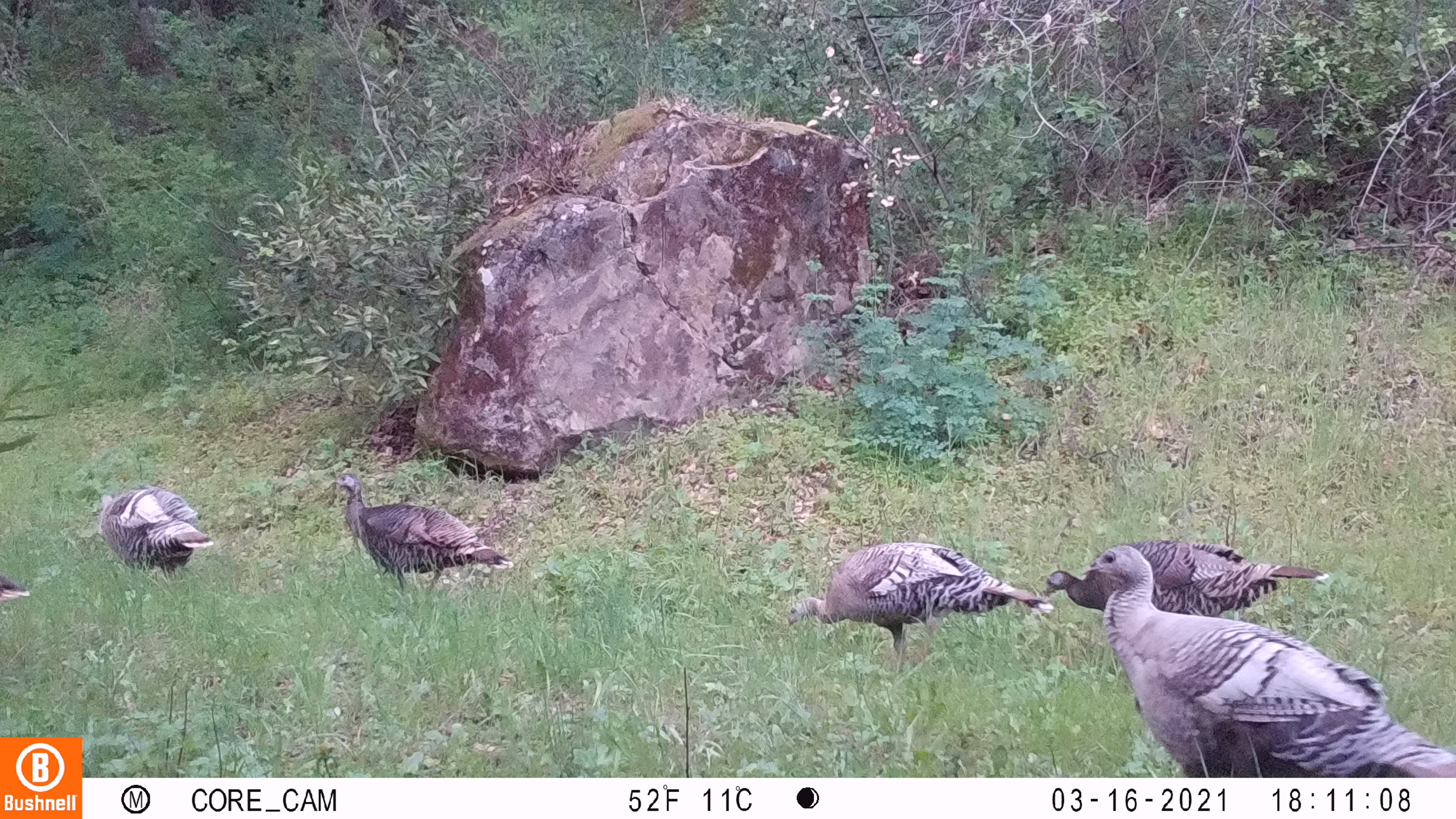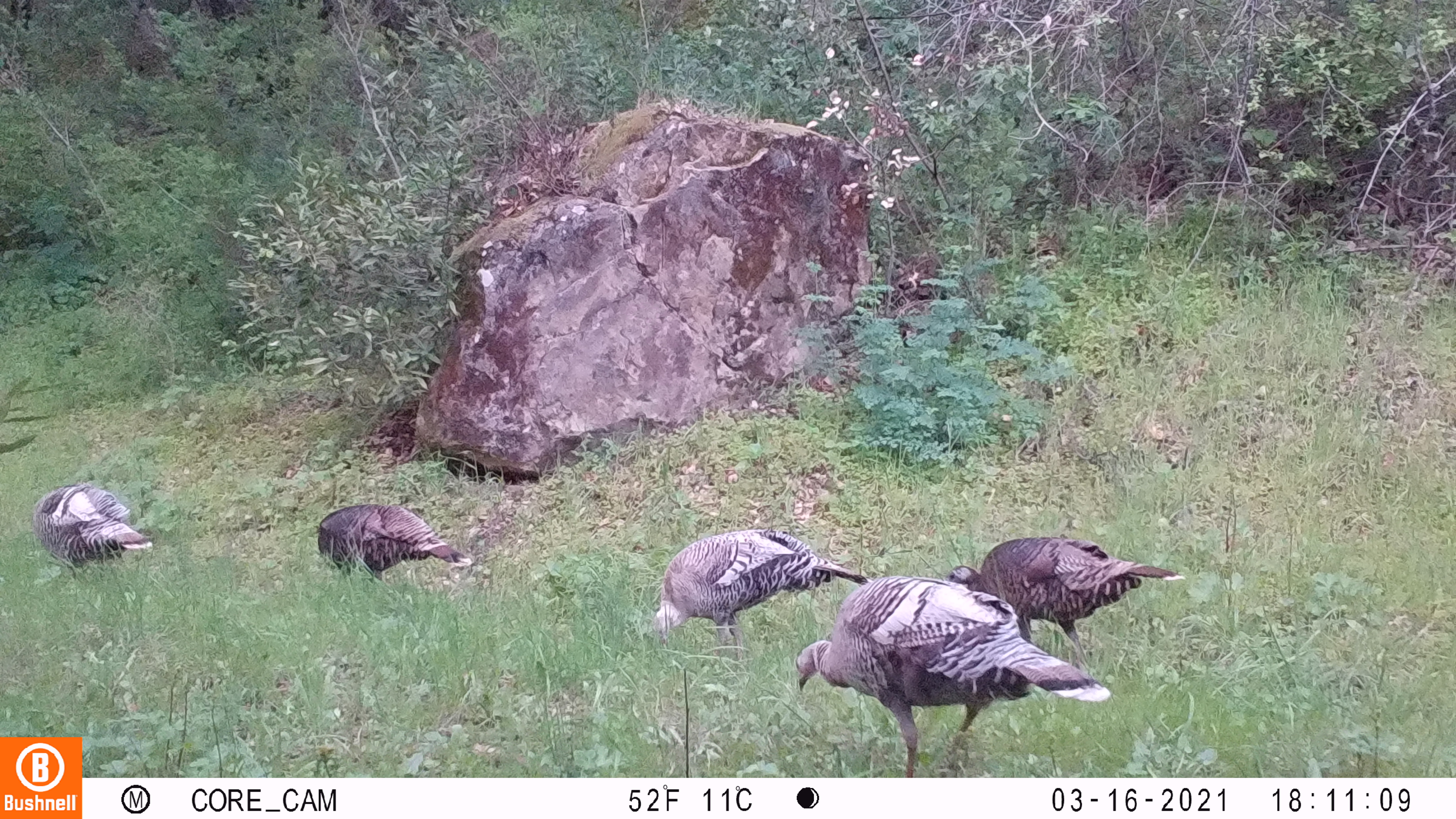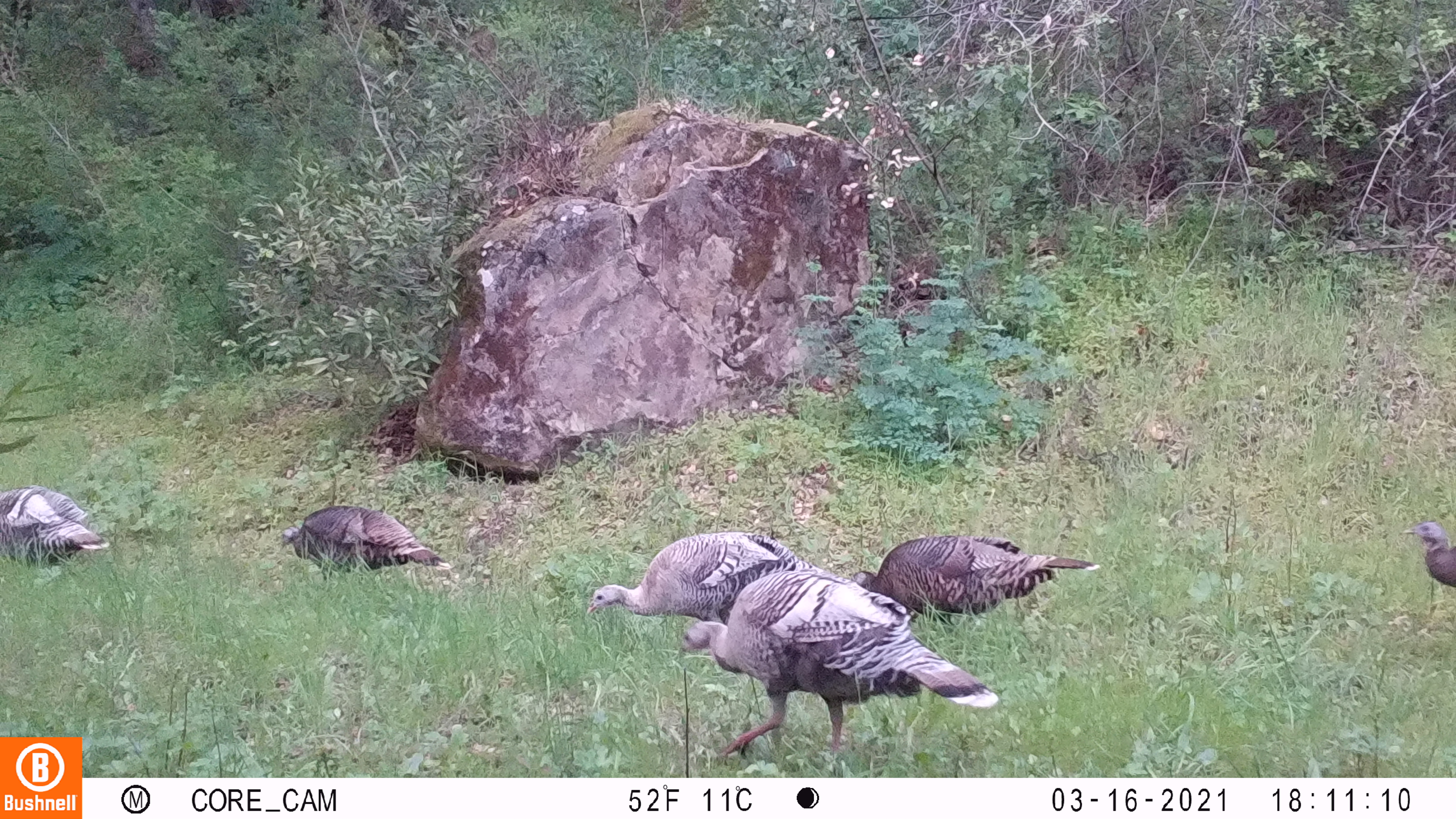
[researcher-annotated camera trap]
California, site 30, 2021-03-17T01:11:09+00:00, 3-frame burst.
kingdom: Animalia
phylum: Chordata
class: Aves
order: Galliformes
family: Phasianidae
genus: Meleagris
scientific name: Meleagris gallopavo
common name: turkey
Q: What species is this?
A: Turkey (Meleagris gallopavo).